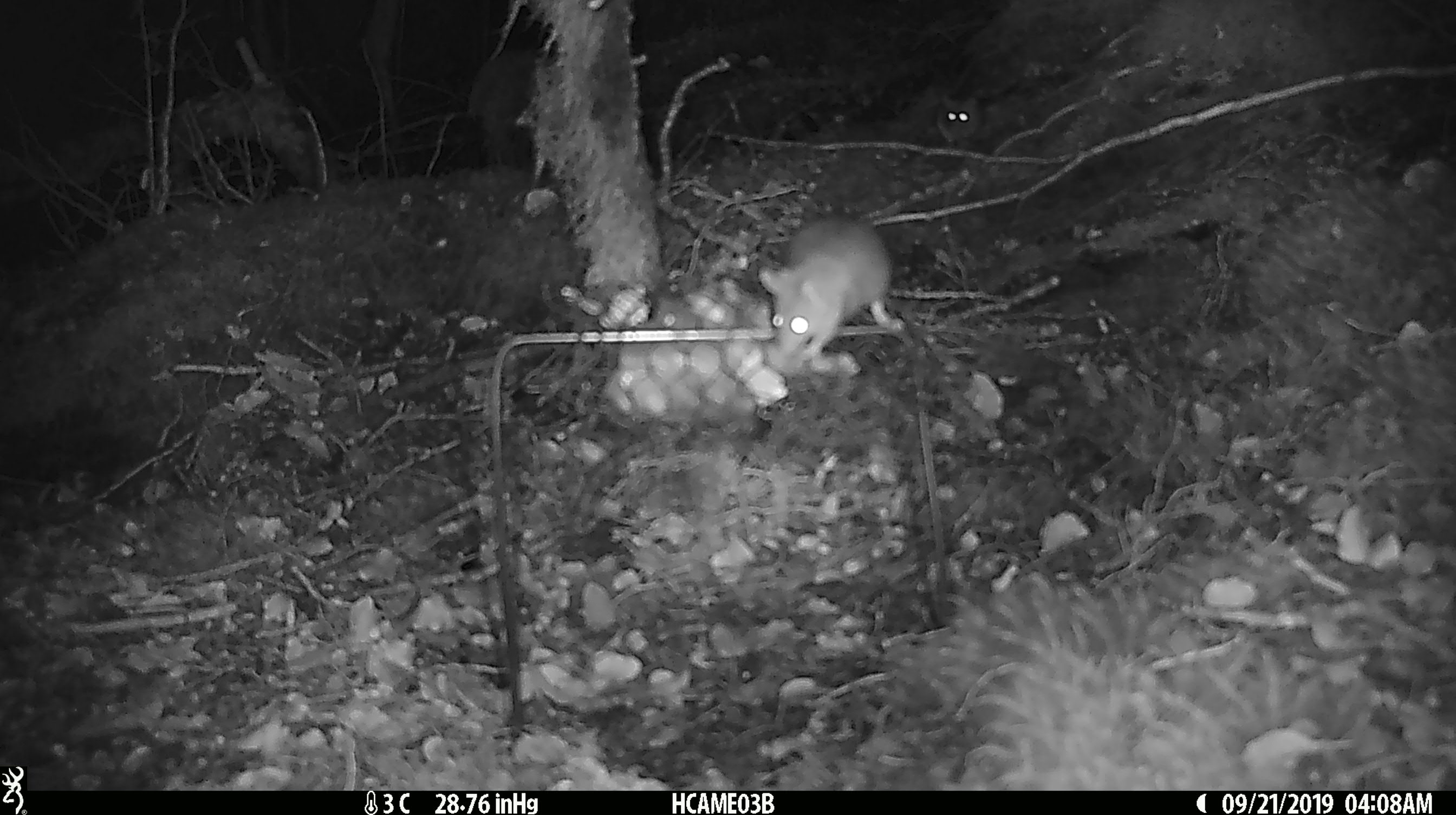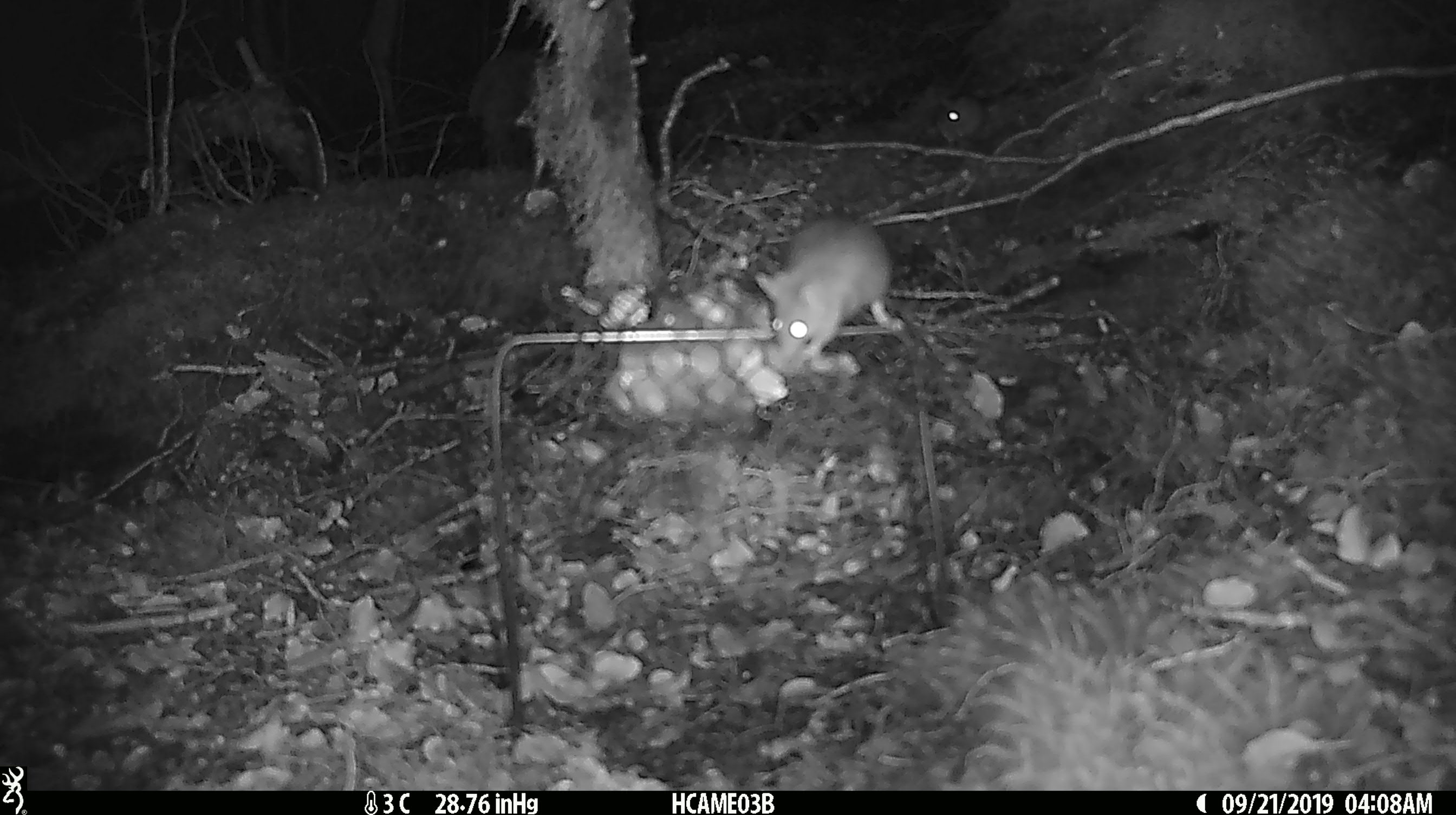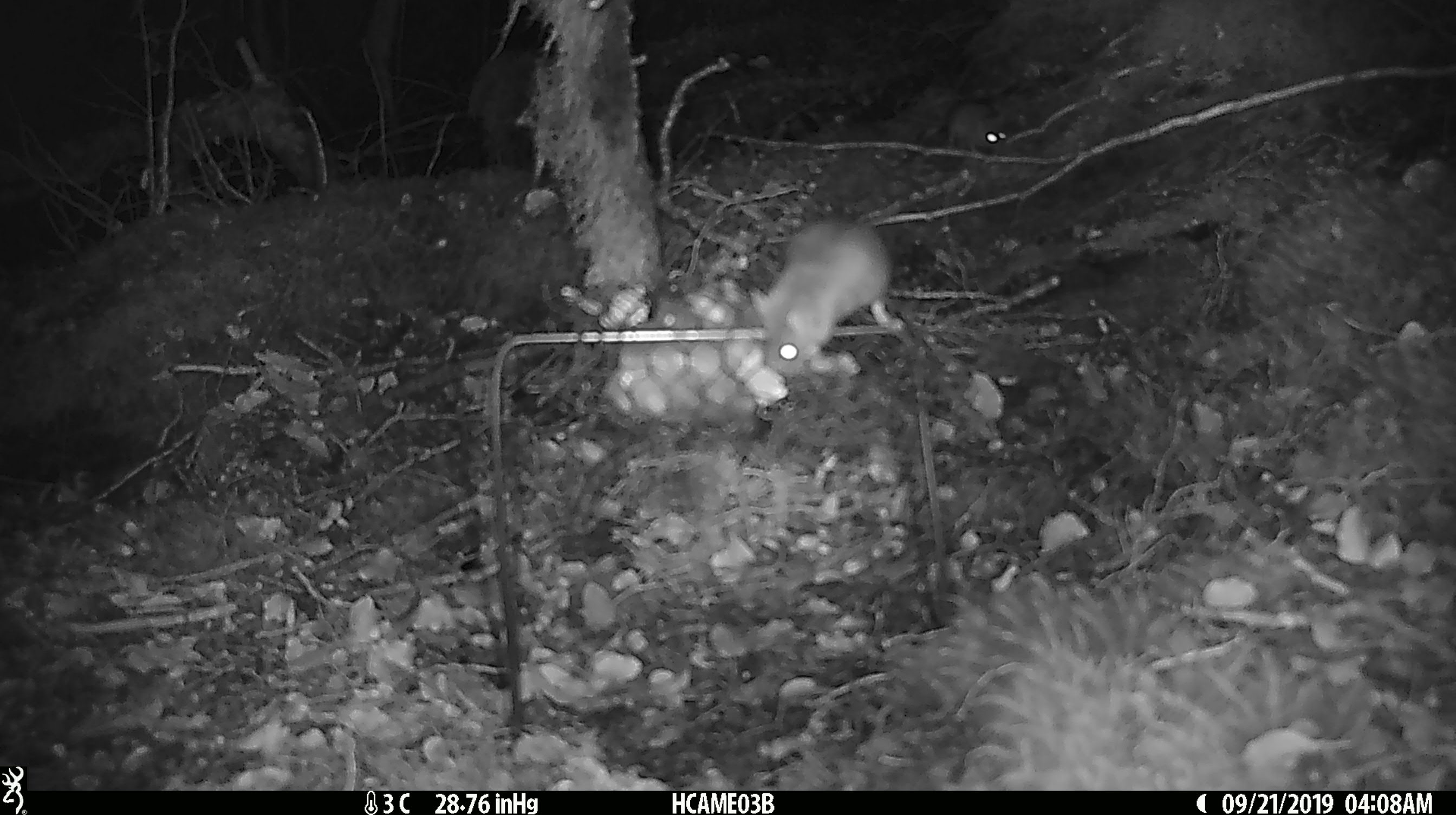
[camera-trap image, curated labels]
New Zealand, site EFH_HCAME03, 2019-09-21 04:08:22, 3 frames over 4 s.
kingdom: Animalia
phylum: Chordata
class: Mammalia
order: Rodentia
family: Muridae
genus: Mus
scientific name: Mus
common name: mouse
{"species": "mouse (Mus)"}